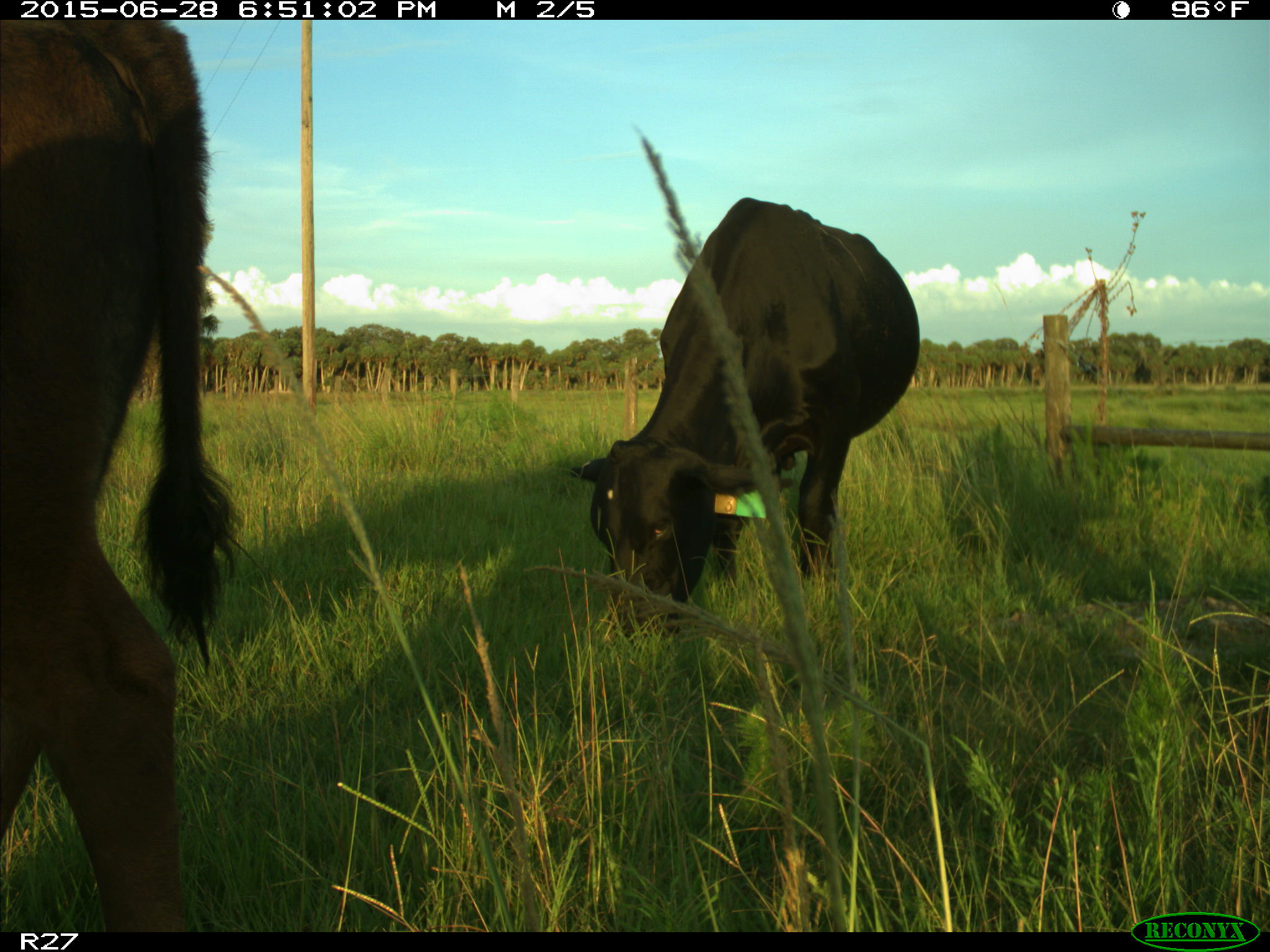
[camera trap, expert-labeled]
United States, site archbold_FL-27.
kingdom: Animalia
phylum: Chordata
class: Mammalia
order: Artiodactyla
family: Bovidae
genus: Bos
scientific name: Bos taurus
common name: domestic cow